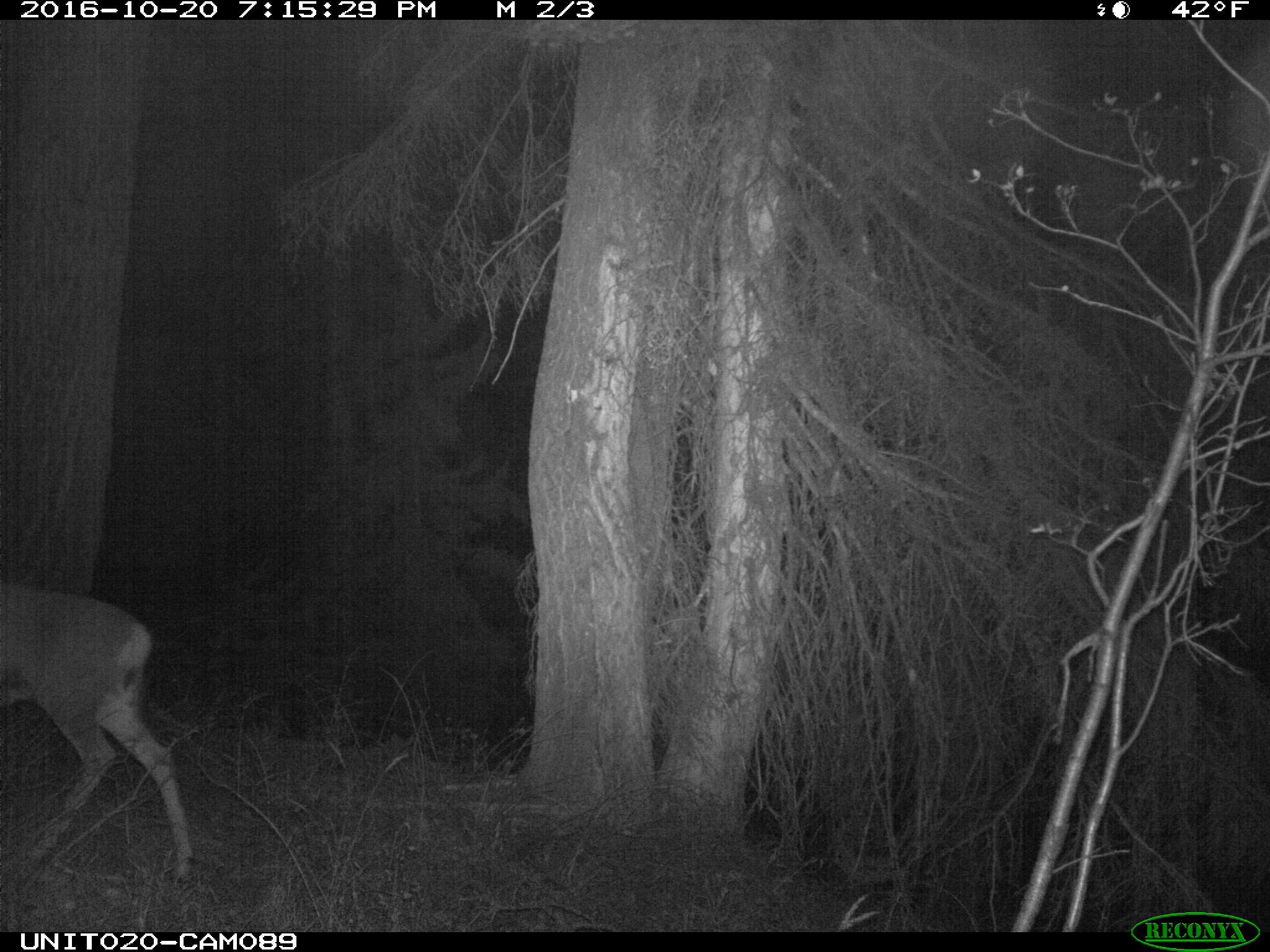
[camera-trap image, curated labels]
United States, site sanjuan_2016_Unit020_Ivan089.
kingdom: Animalia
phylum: Chordata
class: Mammalia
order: Artiodactyla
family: Cervidae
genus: Odocoileus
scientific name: Odocoileus hemionus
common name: mule deer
Odocoileus hemionus (mule deer).